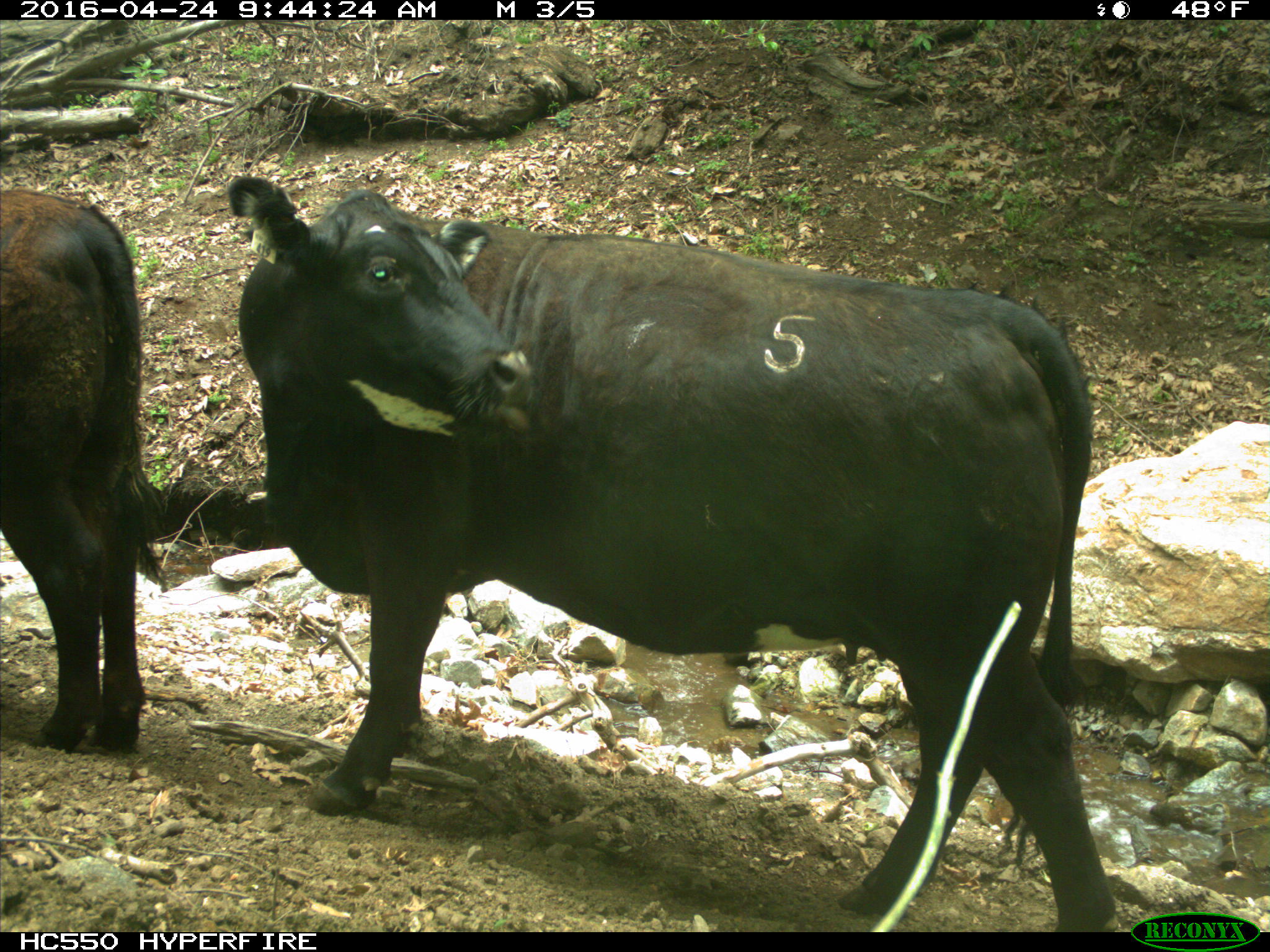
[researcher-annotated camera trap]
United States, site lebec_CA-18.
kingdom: Animalia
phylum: Chordata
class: Mammalia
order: Artiodactyla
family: Bovidae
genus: Bos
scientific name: Bos taurus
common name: domestic cow